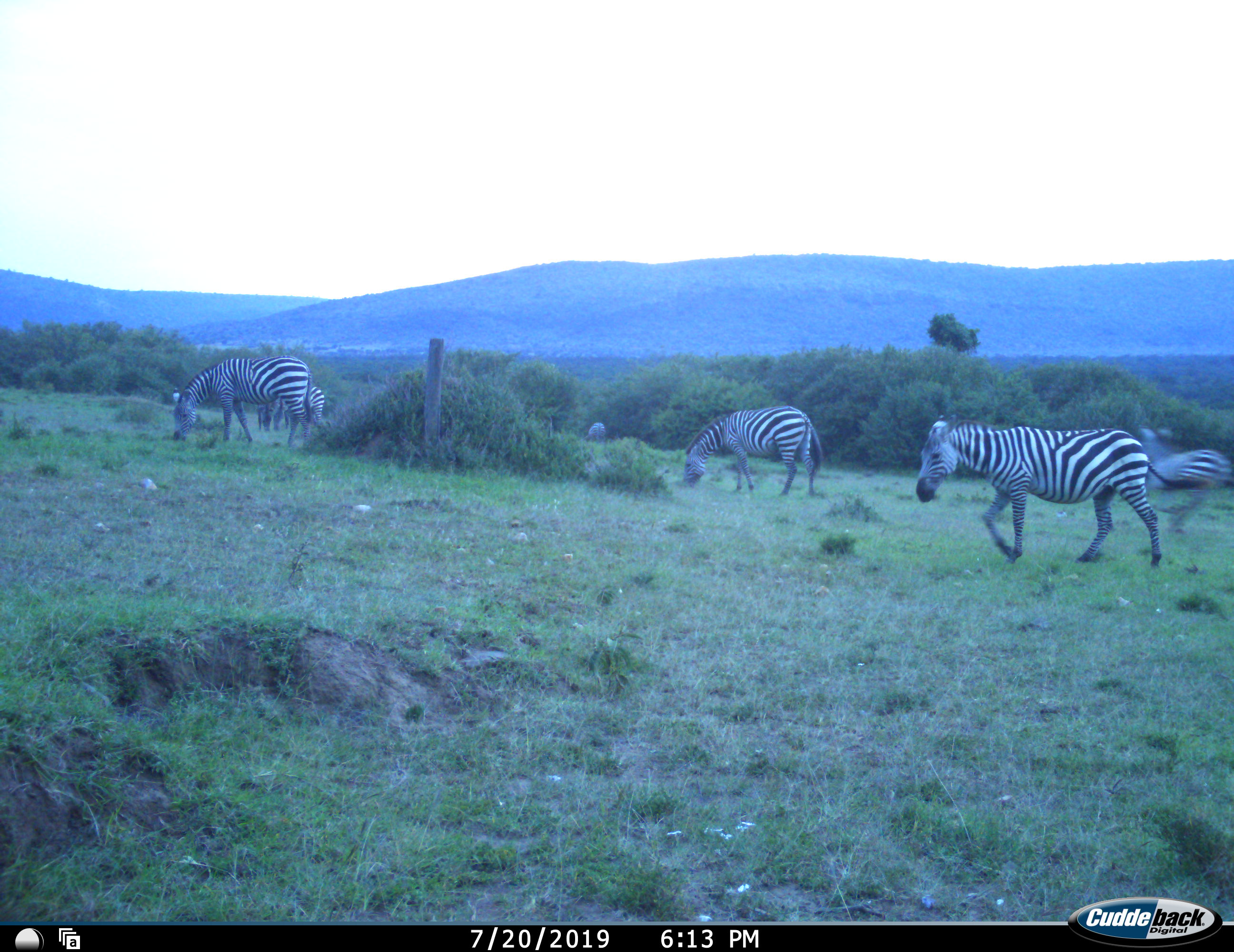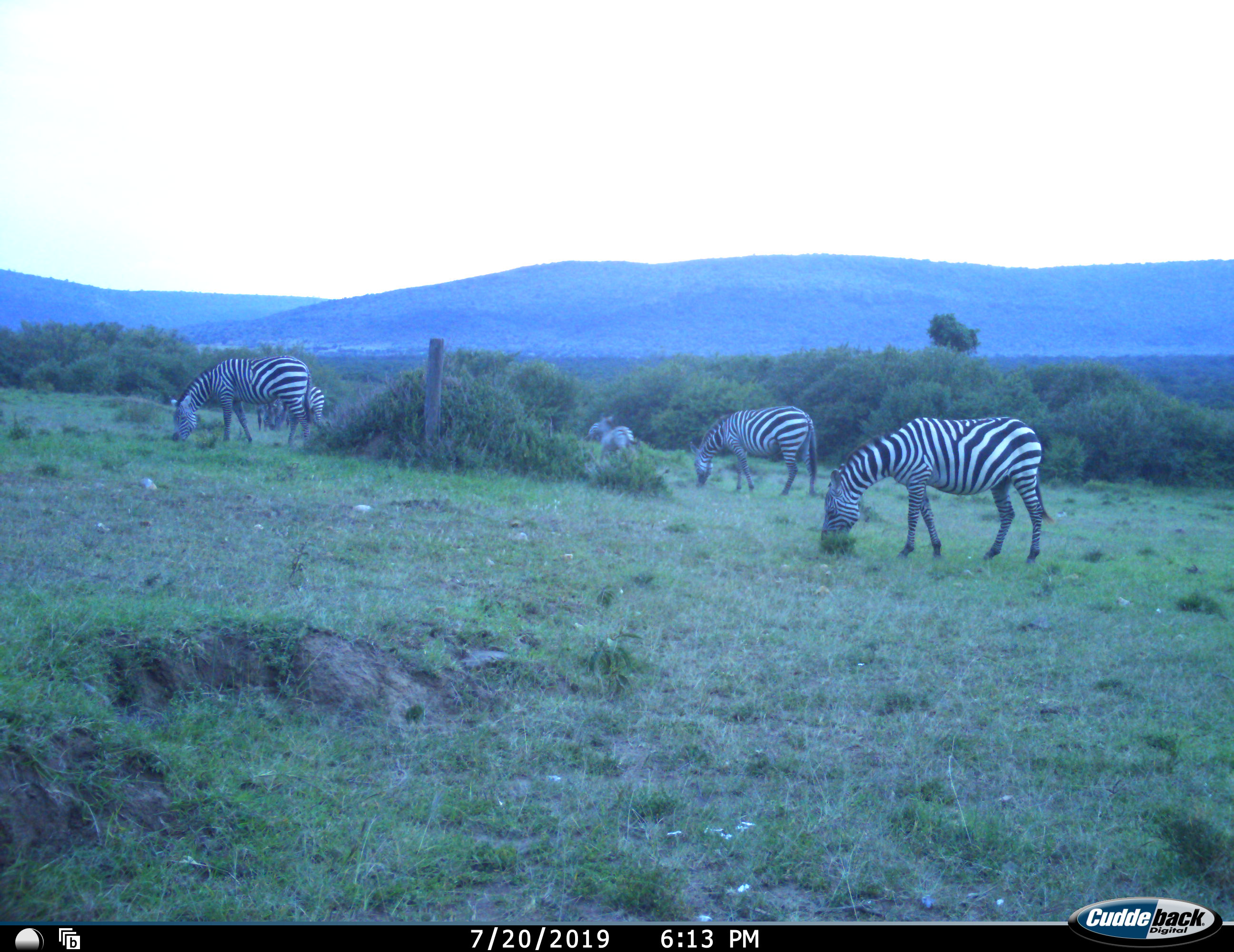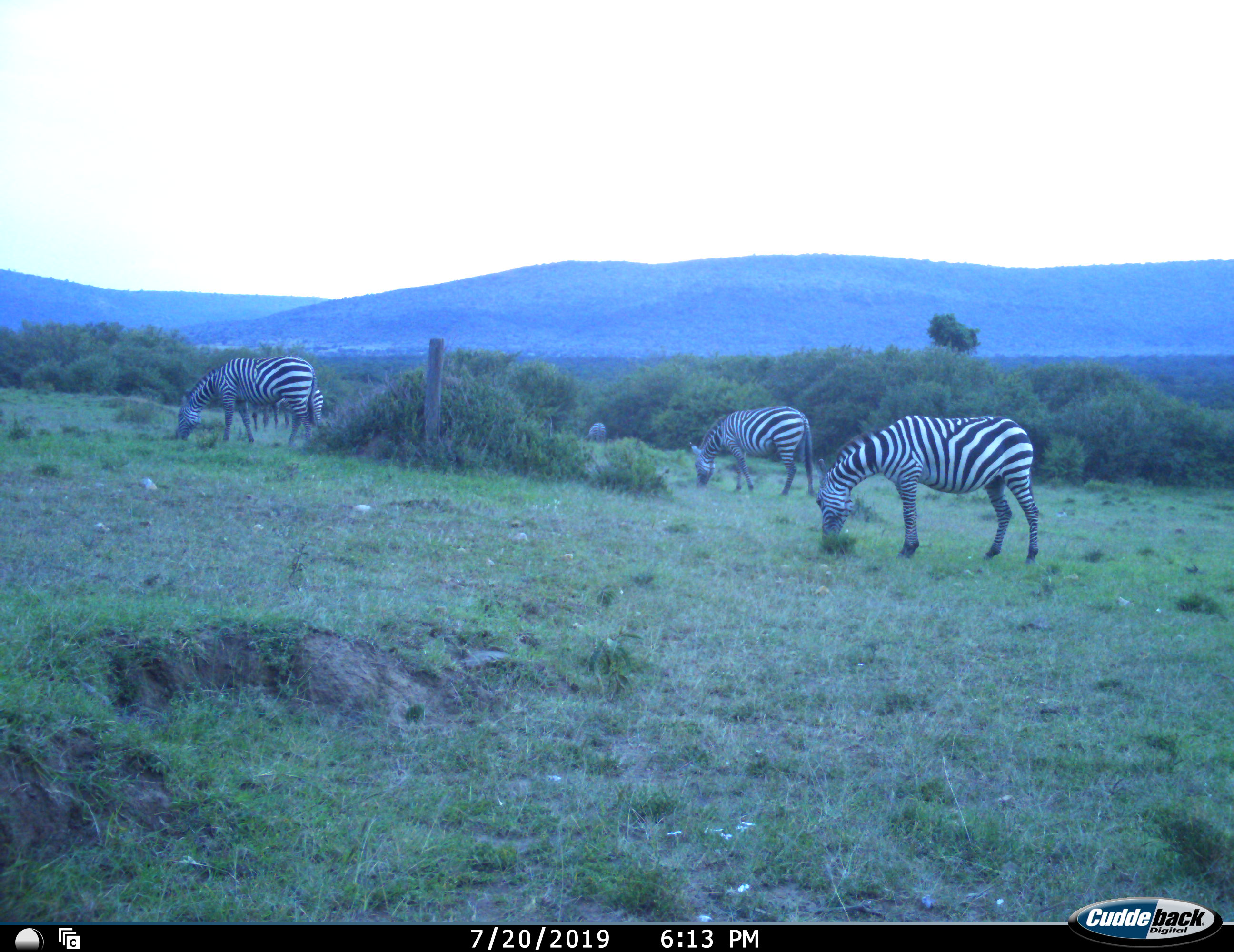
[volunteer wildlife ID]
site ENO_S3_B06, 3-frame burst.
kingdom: Animalia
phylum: Chordata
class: Mammalia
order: Perissodactyla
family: Equidae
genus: Equus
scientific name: Equus quagga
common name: plains zebra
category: zebraplains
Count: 7.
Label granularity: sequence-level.